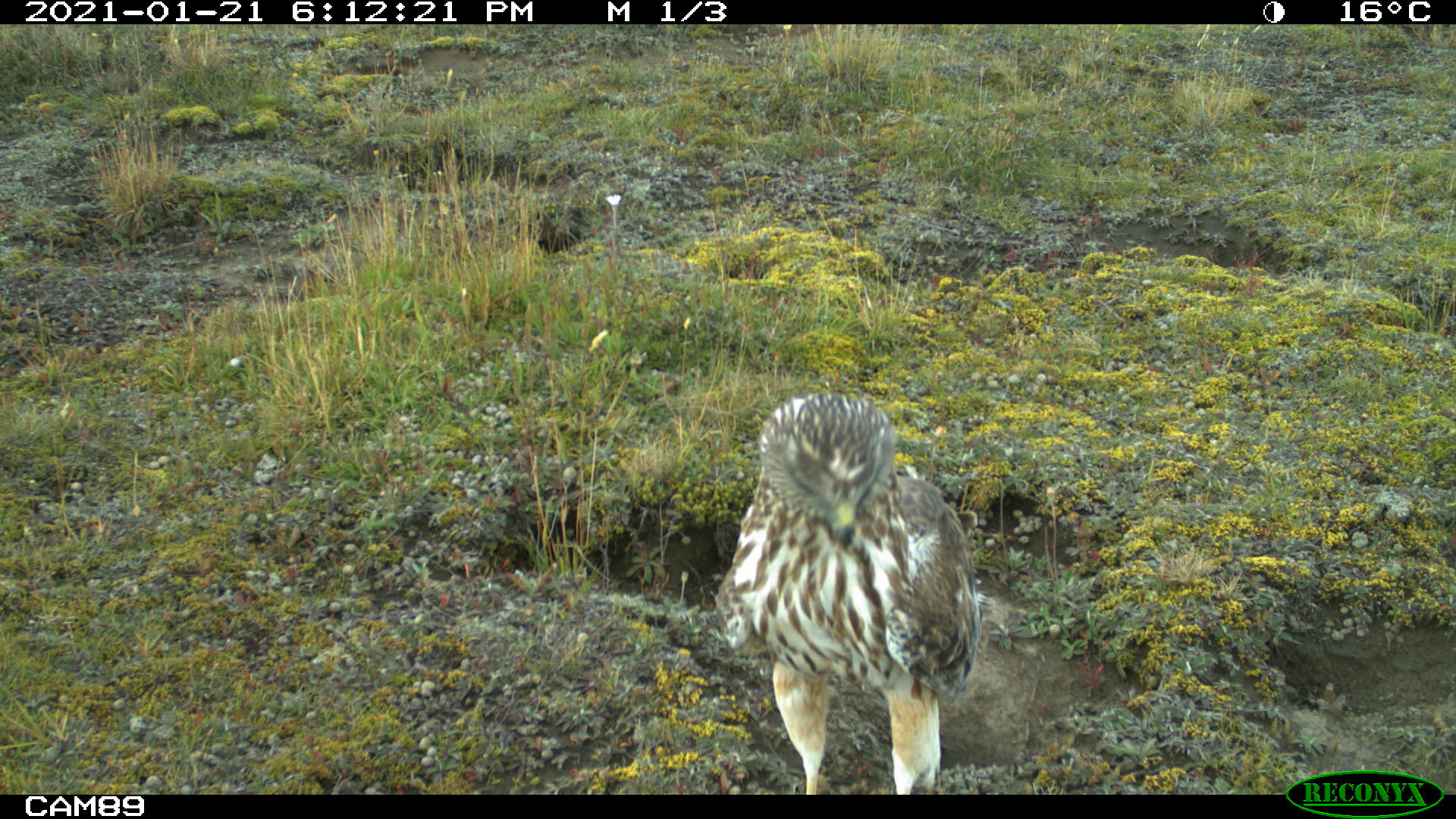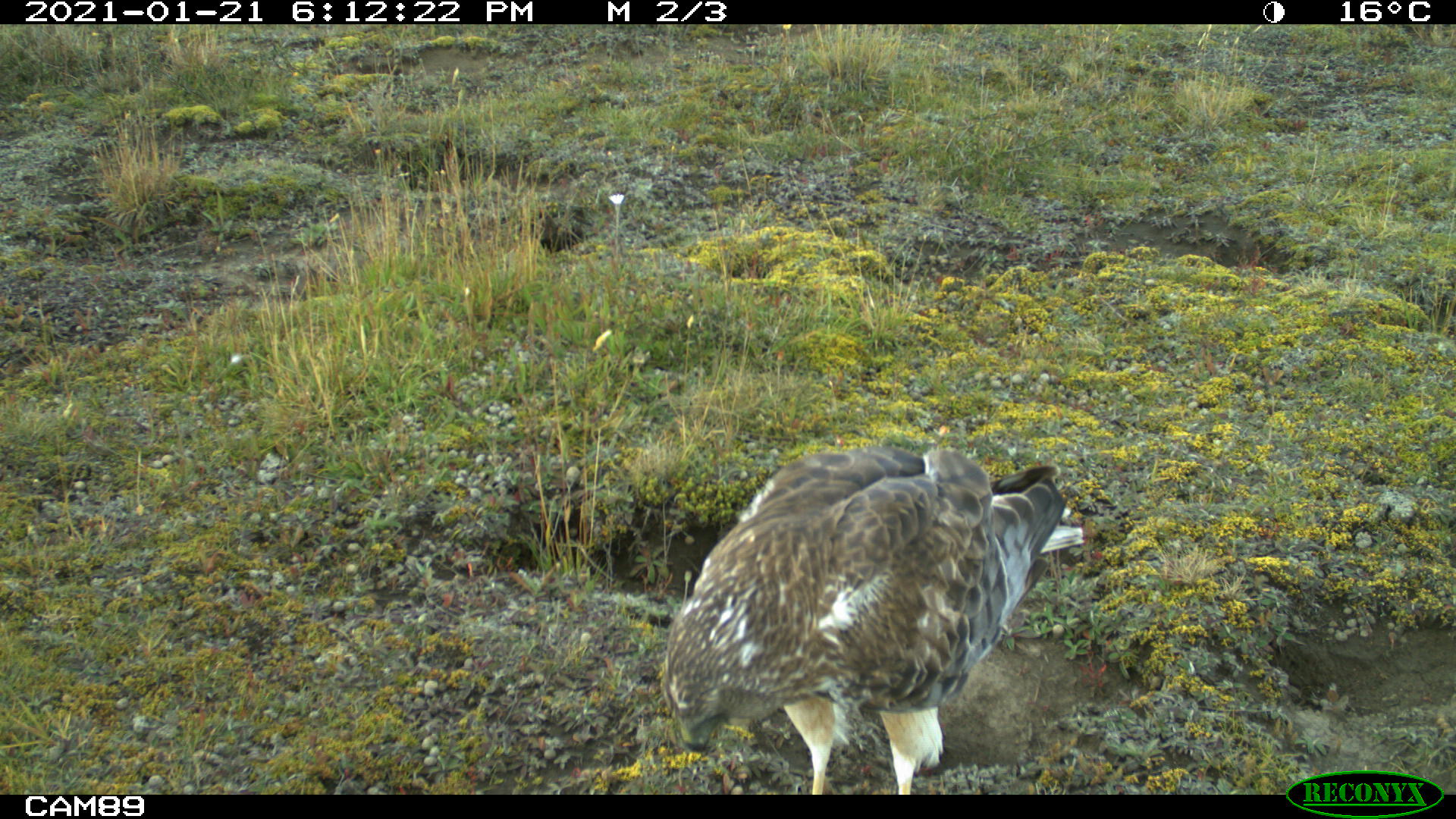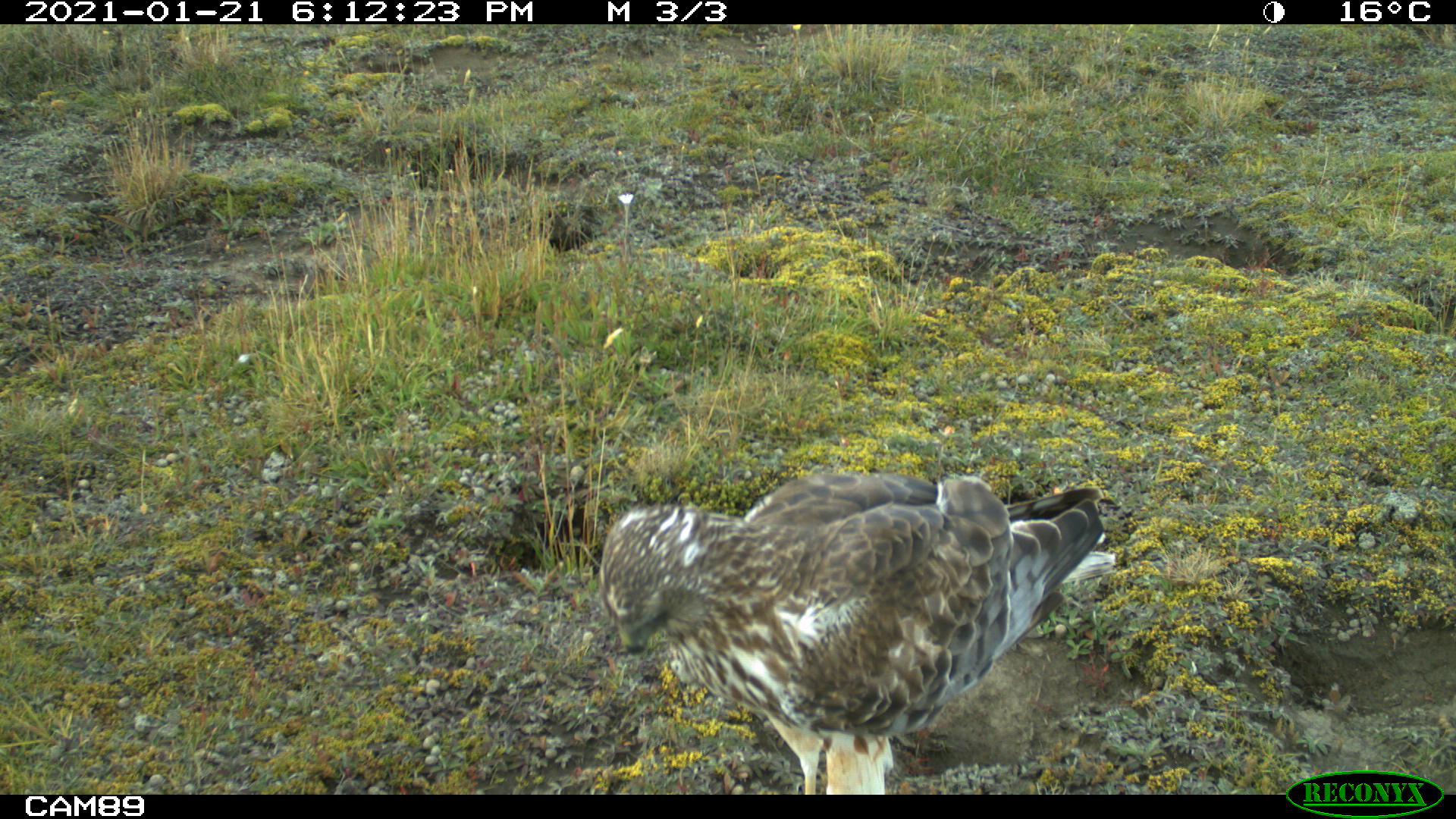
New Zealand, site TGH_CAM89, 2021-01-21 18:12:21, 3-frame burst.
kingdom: Animalia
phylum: Chordata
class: Aves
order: Accipitriformes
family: Accipitridae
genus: Circus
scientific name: Circus approximans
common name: swamp harrier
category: harrier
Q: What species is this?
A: Harrier (swamp harrier) (Circus approximans).